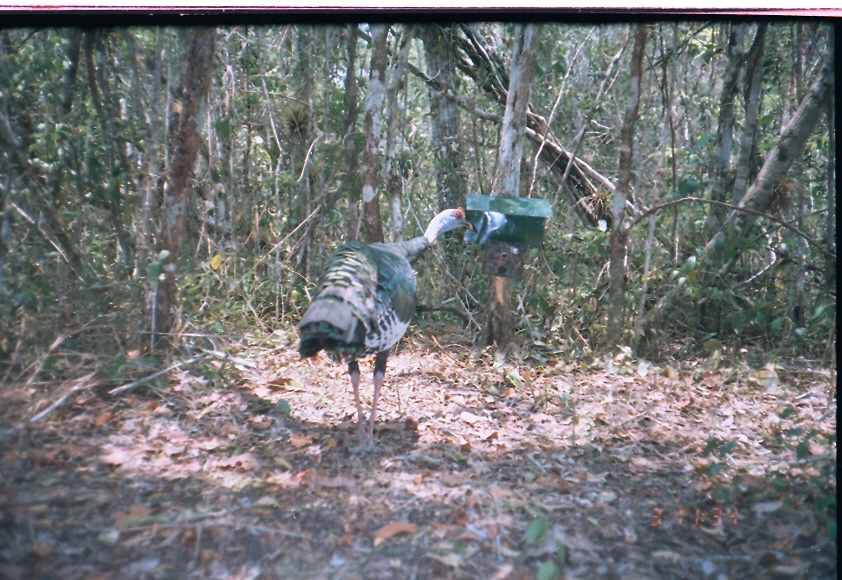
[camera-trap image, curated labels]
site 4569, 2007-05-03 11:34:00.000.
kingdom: Animalia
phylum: Chordata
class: Aves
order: Galliformes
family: Phasianidae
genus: Meleagris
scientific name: Meleagris ocellata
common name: ocellated turkey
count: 1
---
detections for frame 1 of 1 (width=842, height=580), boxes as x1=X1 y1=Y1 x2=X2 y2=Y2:
meleagris ocellata: x1=294 y1=206 x2=473 y2=446